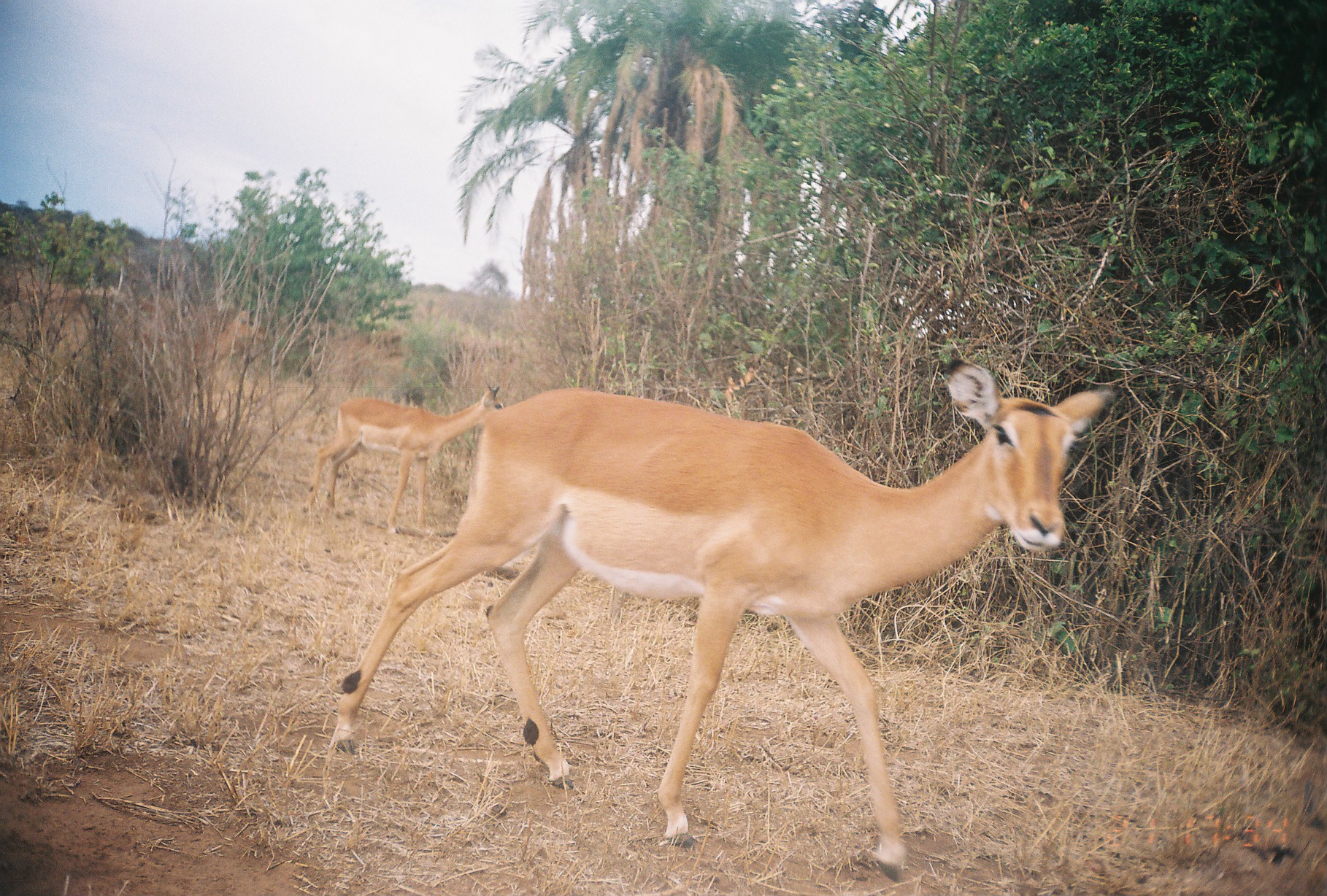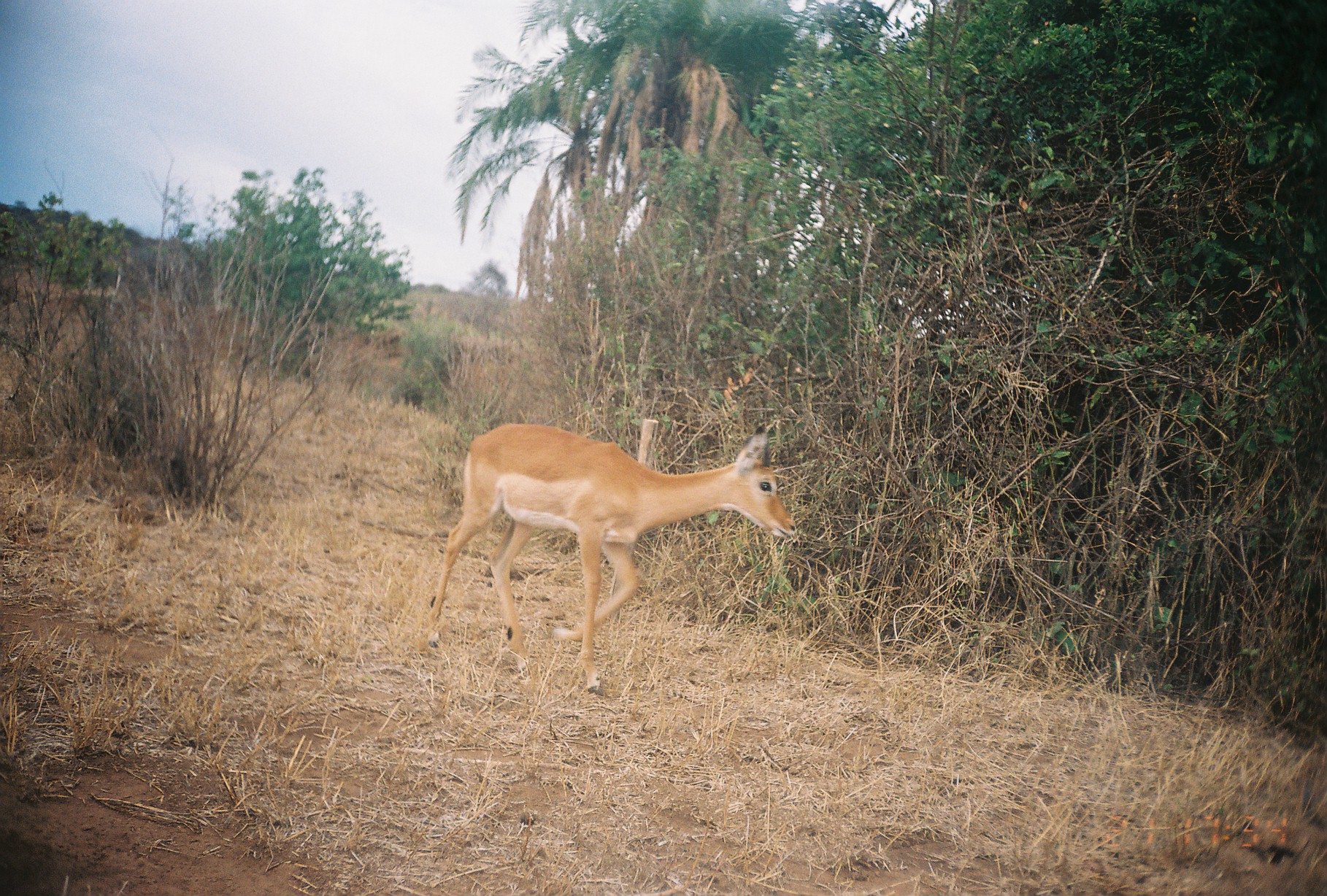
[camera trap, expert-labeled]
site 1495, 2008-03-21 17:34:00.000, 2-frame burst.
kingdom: Animalia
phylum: Chordata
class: Mammalia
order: Artiodactyla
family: Bovidae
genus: Aepyceros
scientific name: Aepyceros melampus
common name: impala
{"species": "Aepyceros melampus (impala)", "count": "3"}